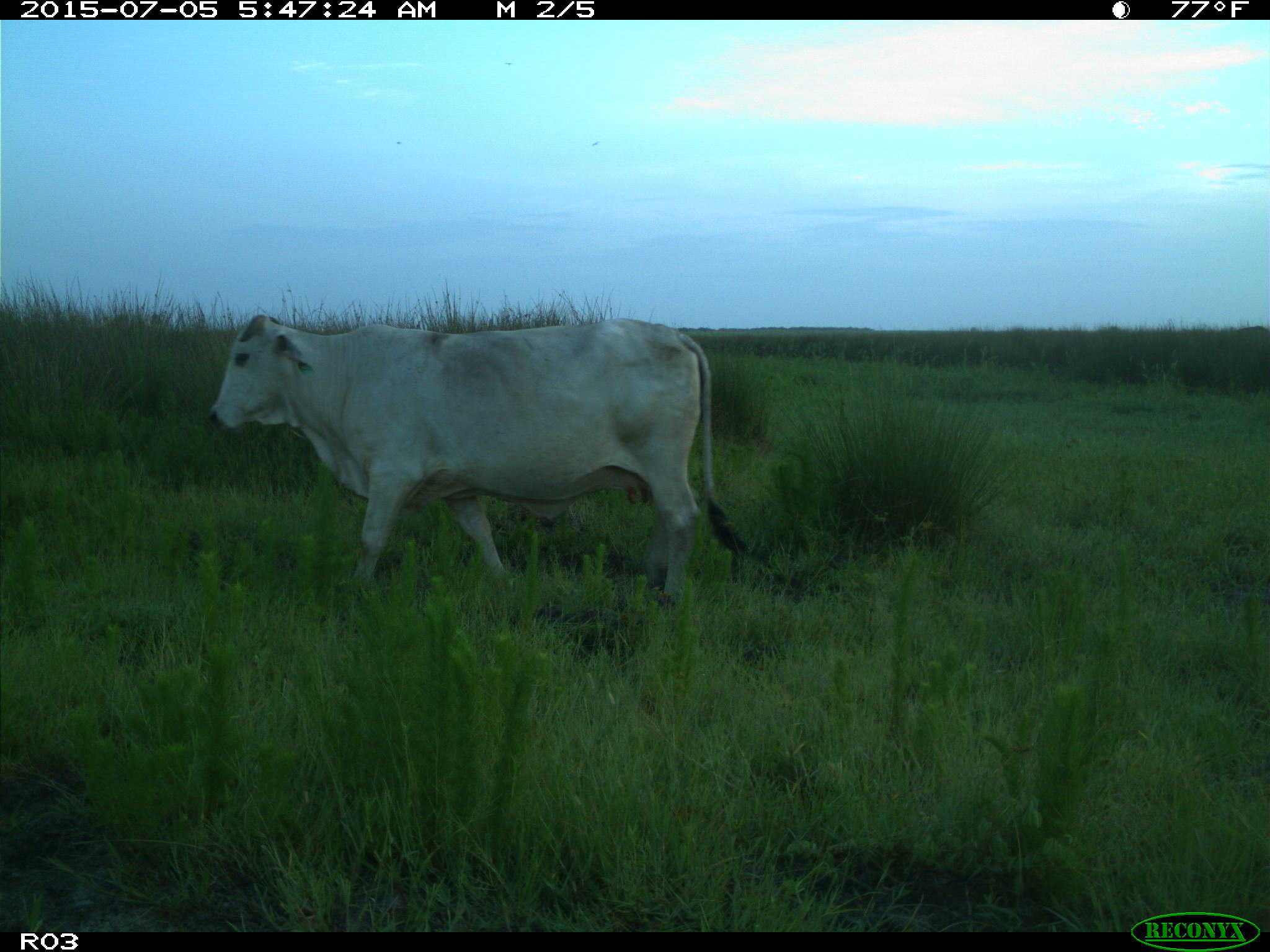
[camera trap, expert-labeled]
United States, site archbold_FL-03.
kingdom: Animalia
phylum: Chordata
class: Mammalia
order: Artiodactyla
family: Bovidae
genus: Bos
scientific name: Bos taurus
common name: domestic cow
Bos taurus (domestic cow).